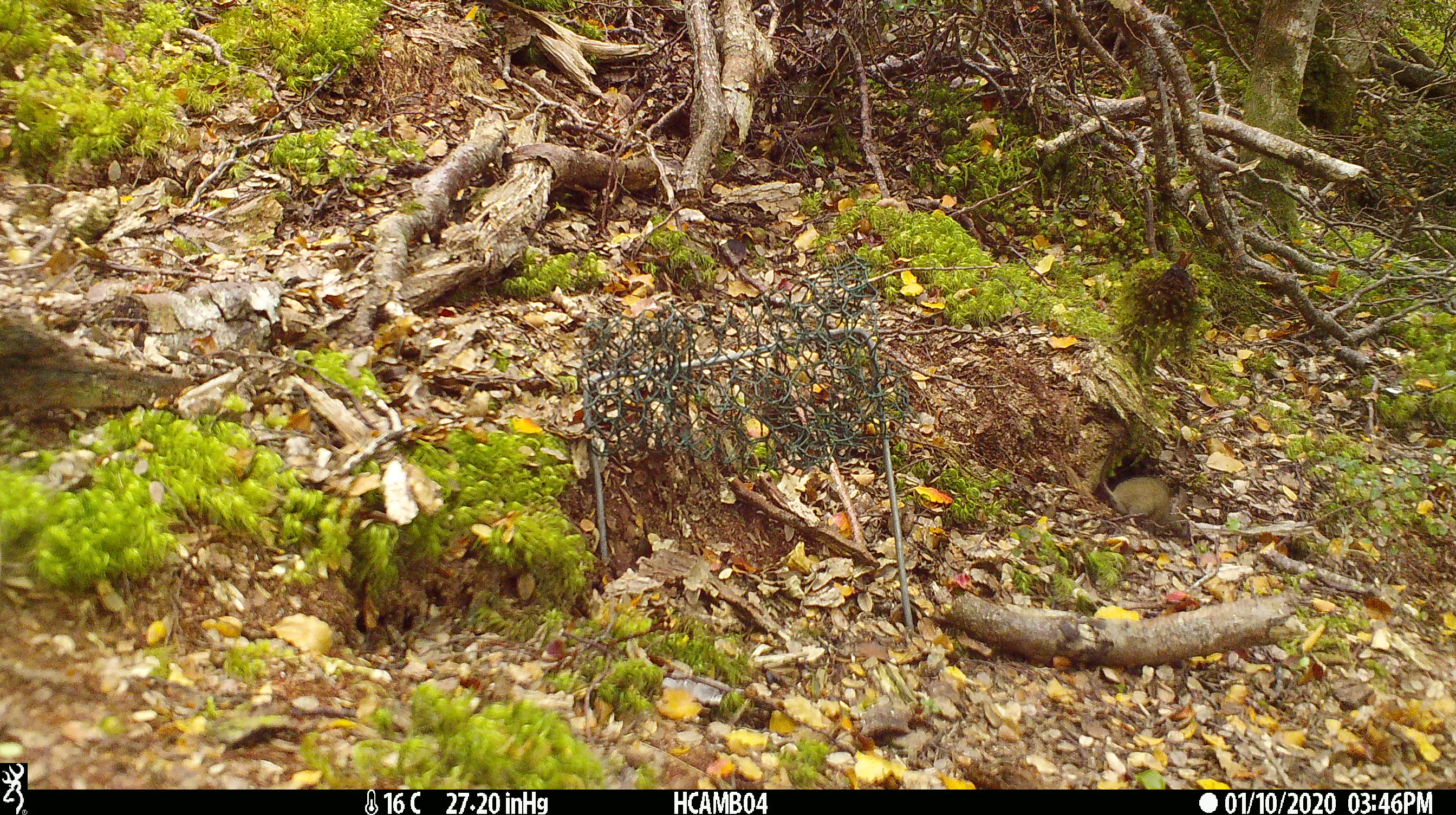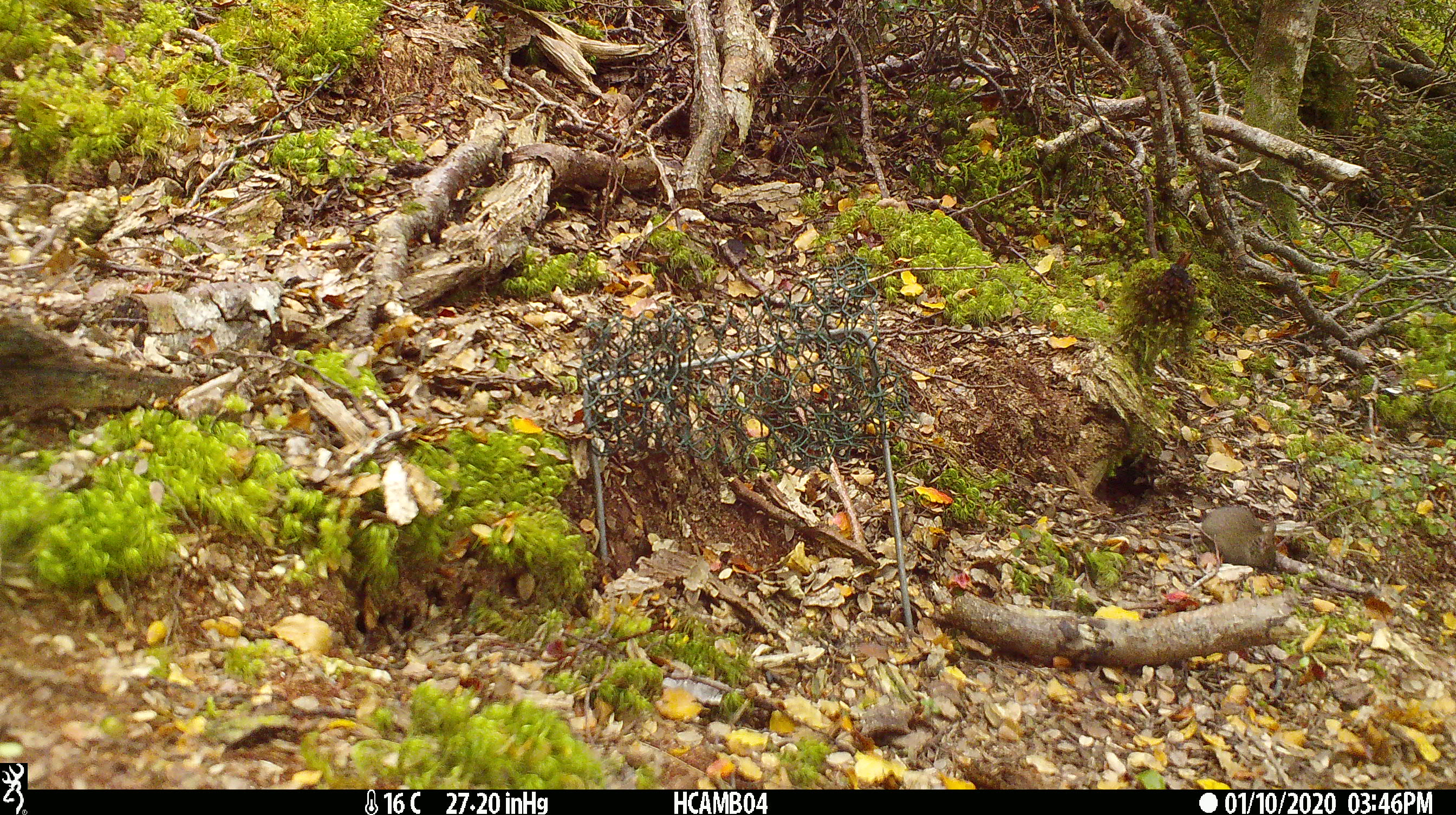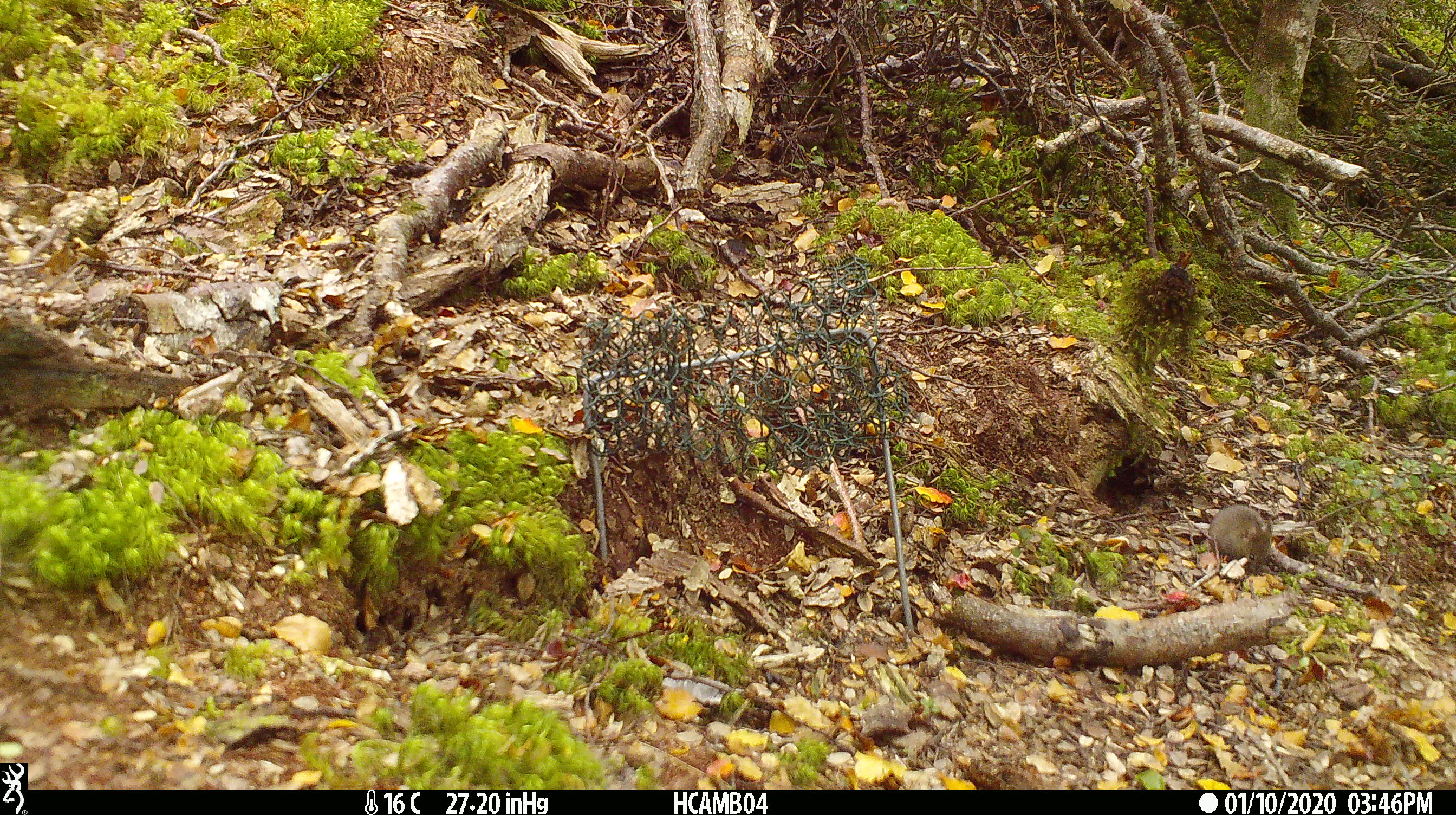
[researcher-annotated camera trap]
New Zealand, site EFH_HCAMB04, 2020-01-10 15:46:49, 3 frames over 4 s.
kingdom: Animalia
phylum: Chordata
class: Mammalia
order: Rodentia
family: Muridae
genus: Mus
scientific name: Mus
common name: mouse